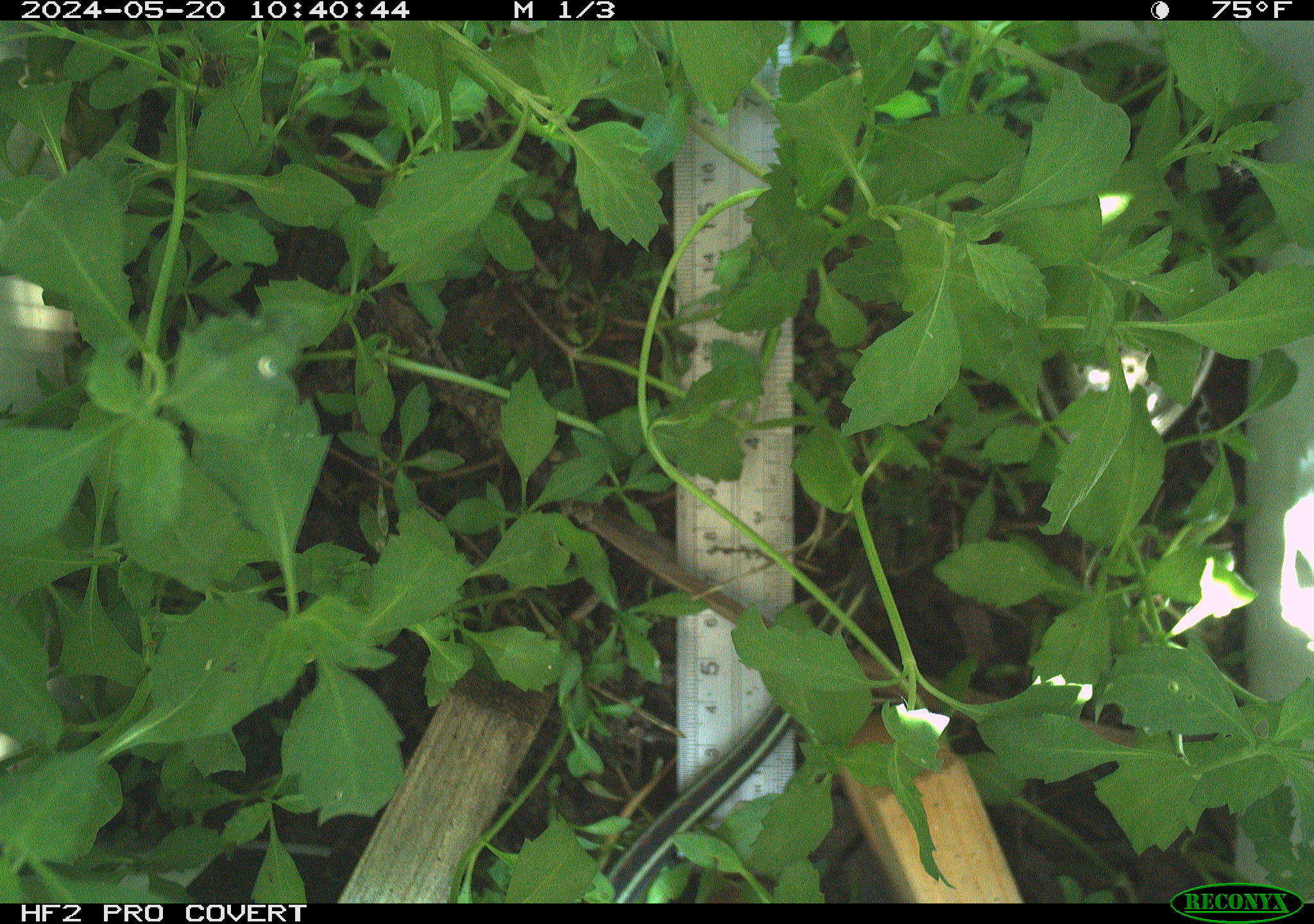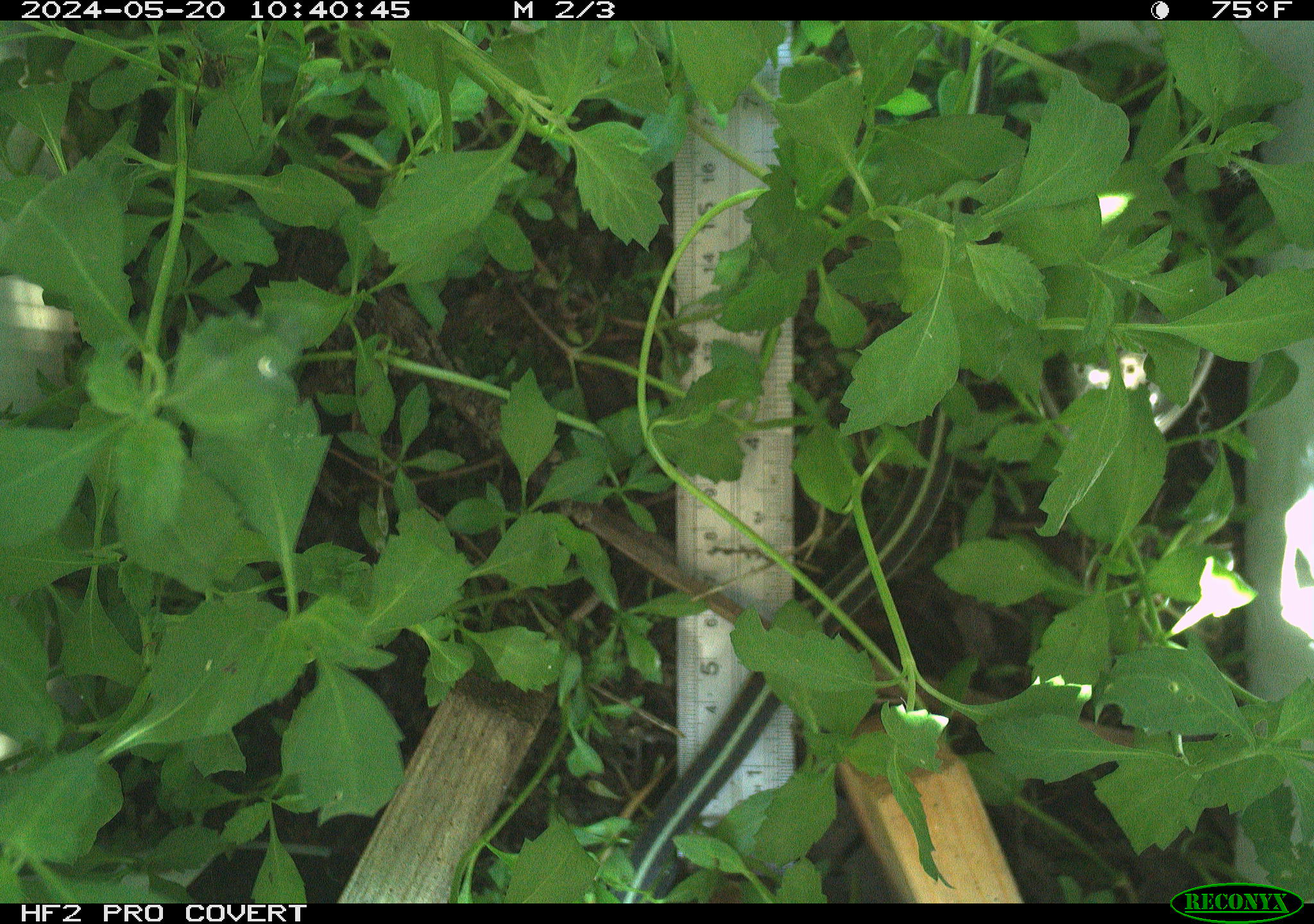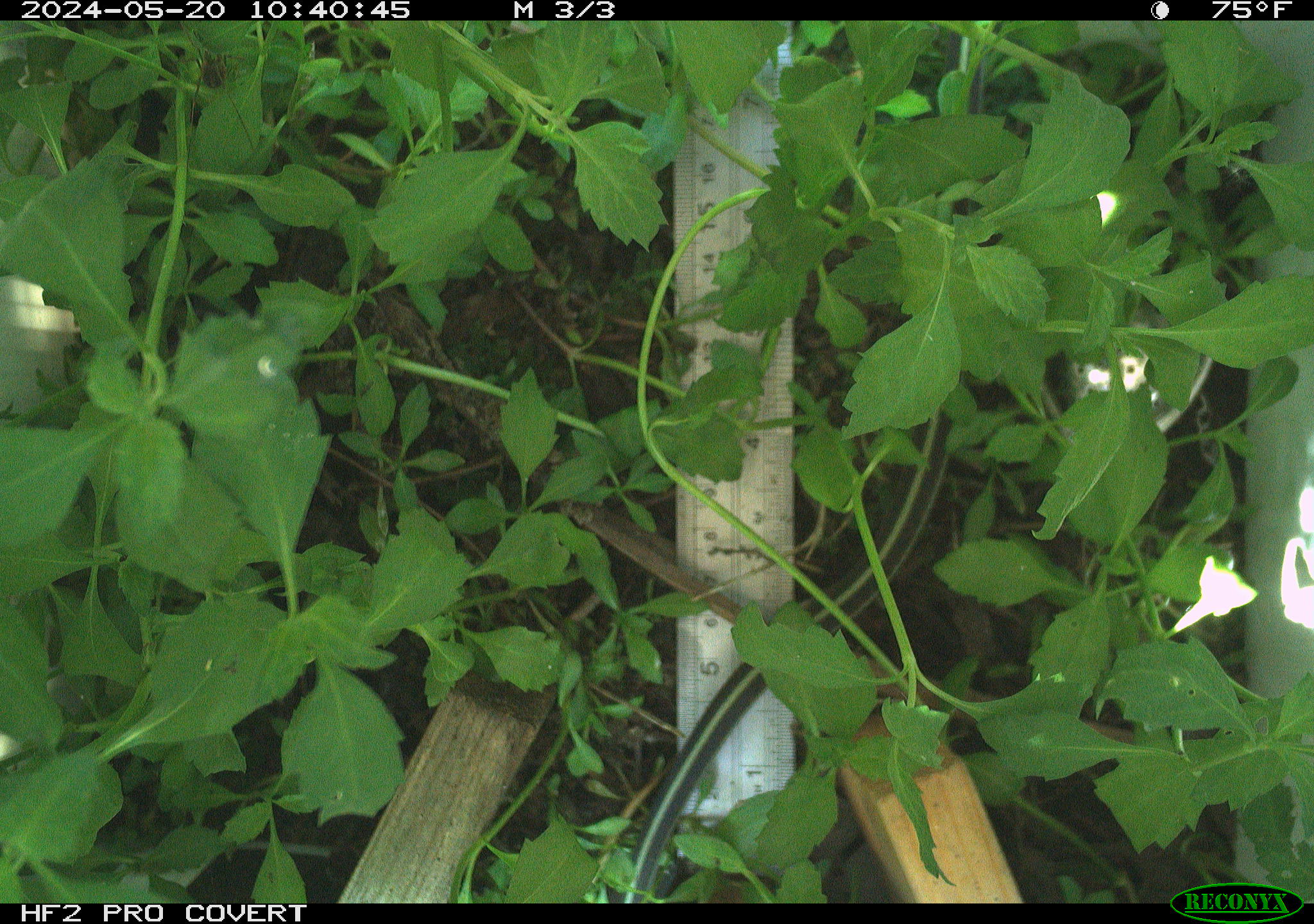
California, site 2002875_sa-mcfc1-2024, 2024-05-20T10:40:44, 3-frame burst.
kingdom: Animalia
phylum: Chordata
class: Reptilia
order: Squamata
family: Colubridae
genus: Thamnophis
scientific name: Thamnophis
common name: american gartersnakes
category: thamnophis species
Thamnophis species (american gartersnakes) (Thamnophis).